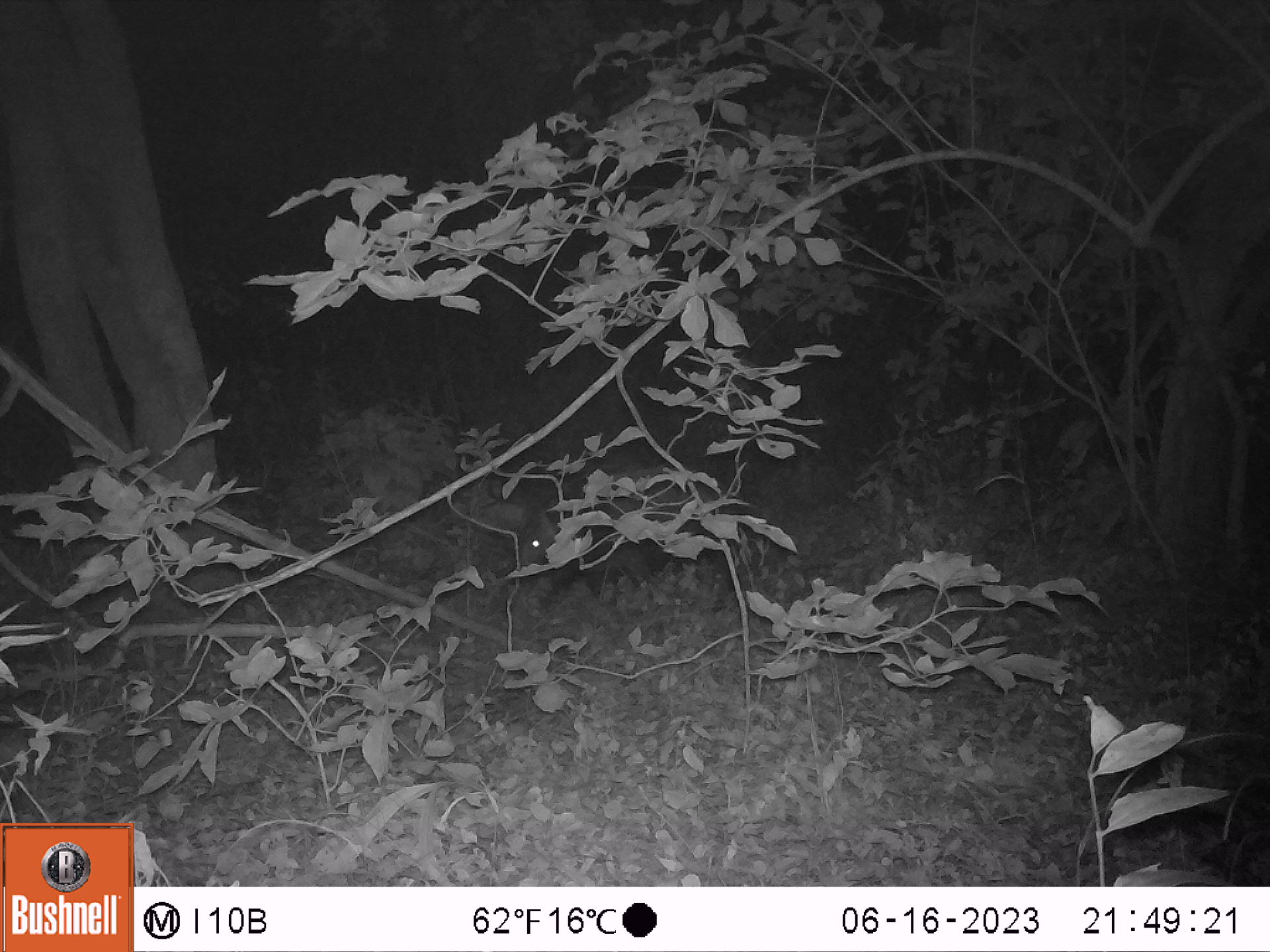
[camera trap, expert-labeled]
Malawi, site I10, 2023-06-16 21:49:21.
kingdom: Animalia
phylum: Chordata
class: Mammalia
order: Artiodactyla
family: Suidae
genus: Potamochoerus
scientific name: Potamochoerus larvatus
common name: bushpig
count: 1